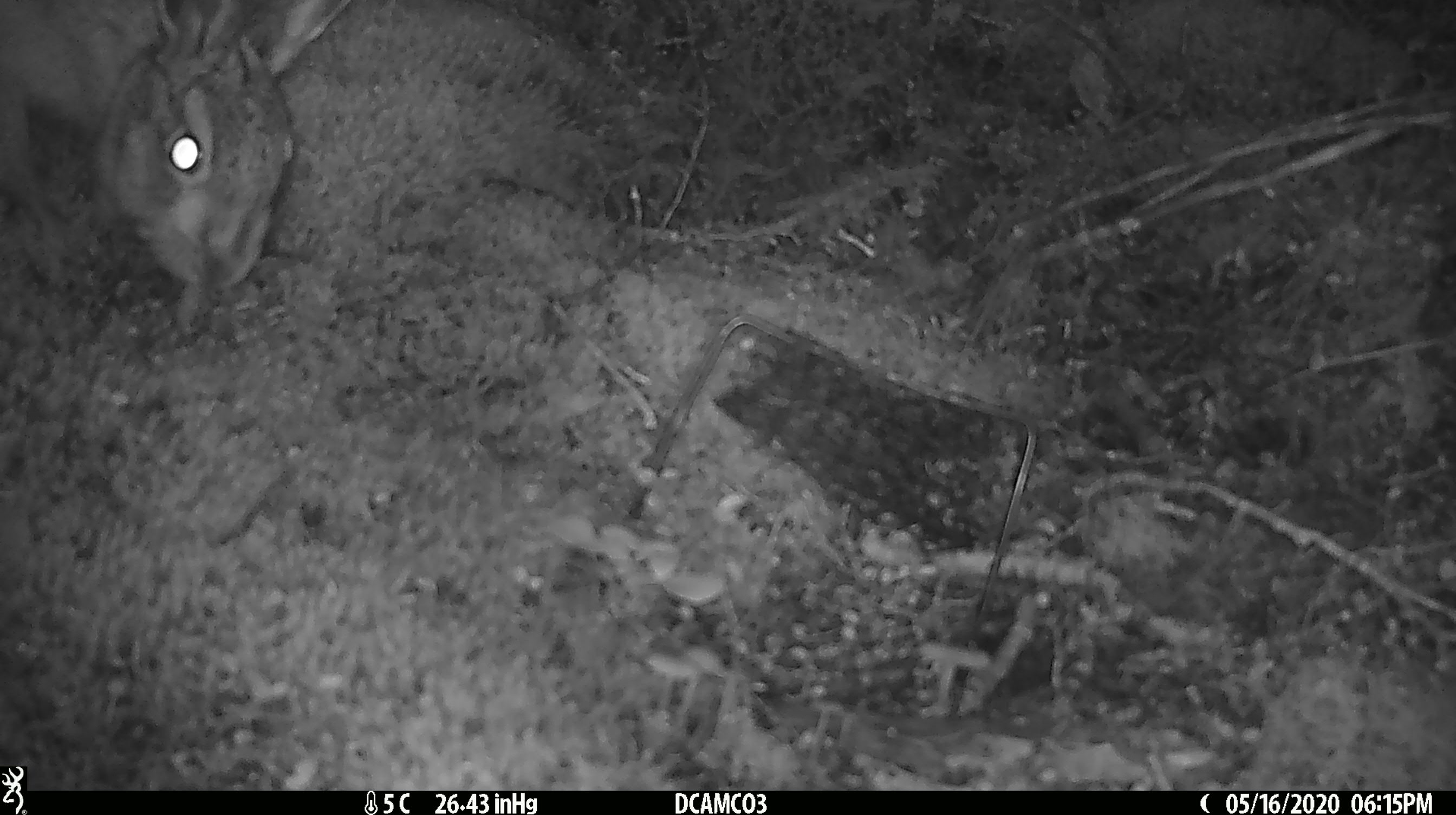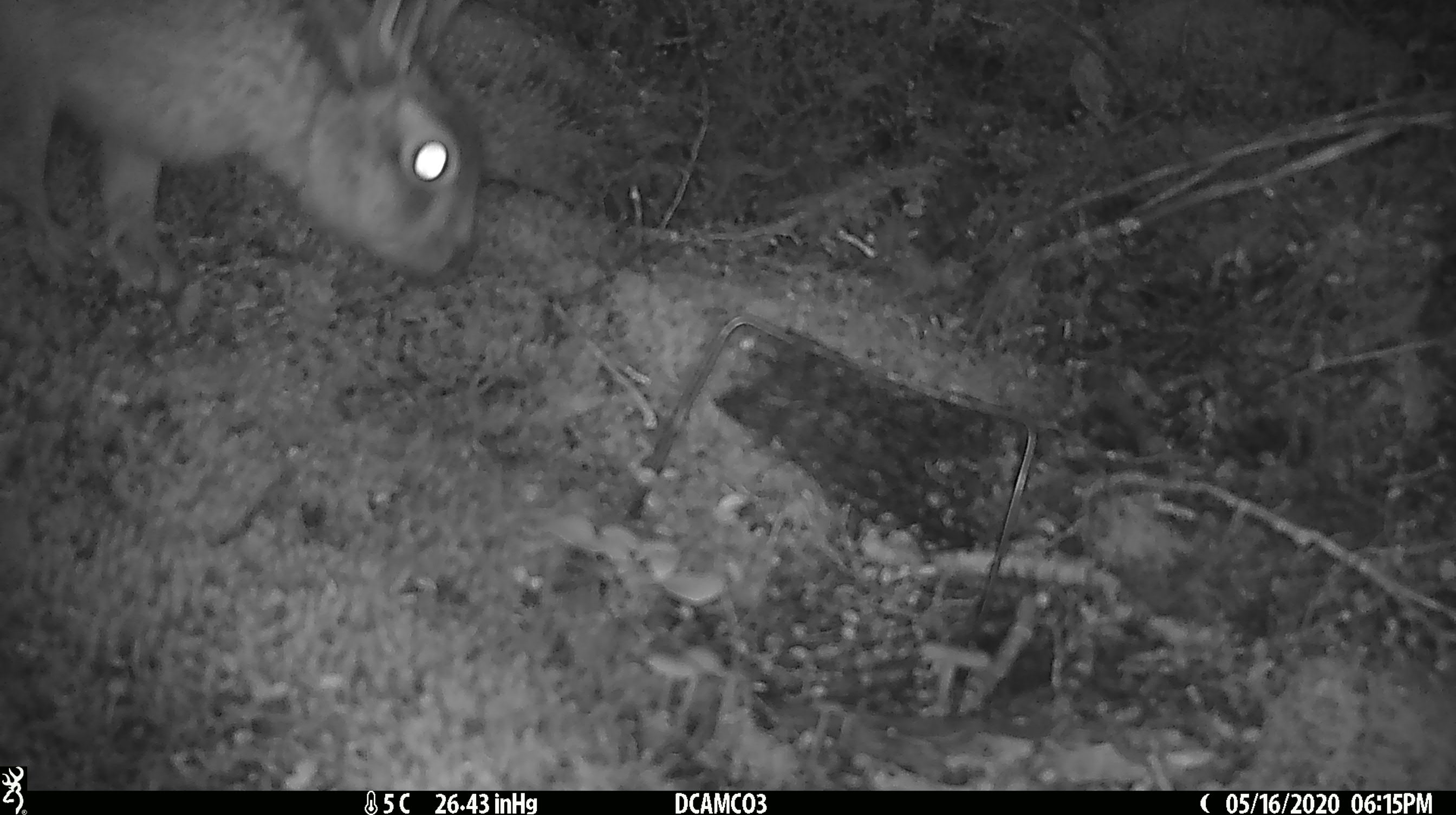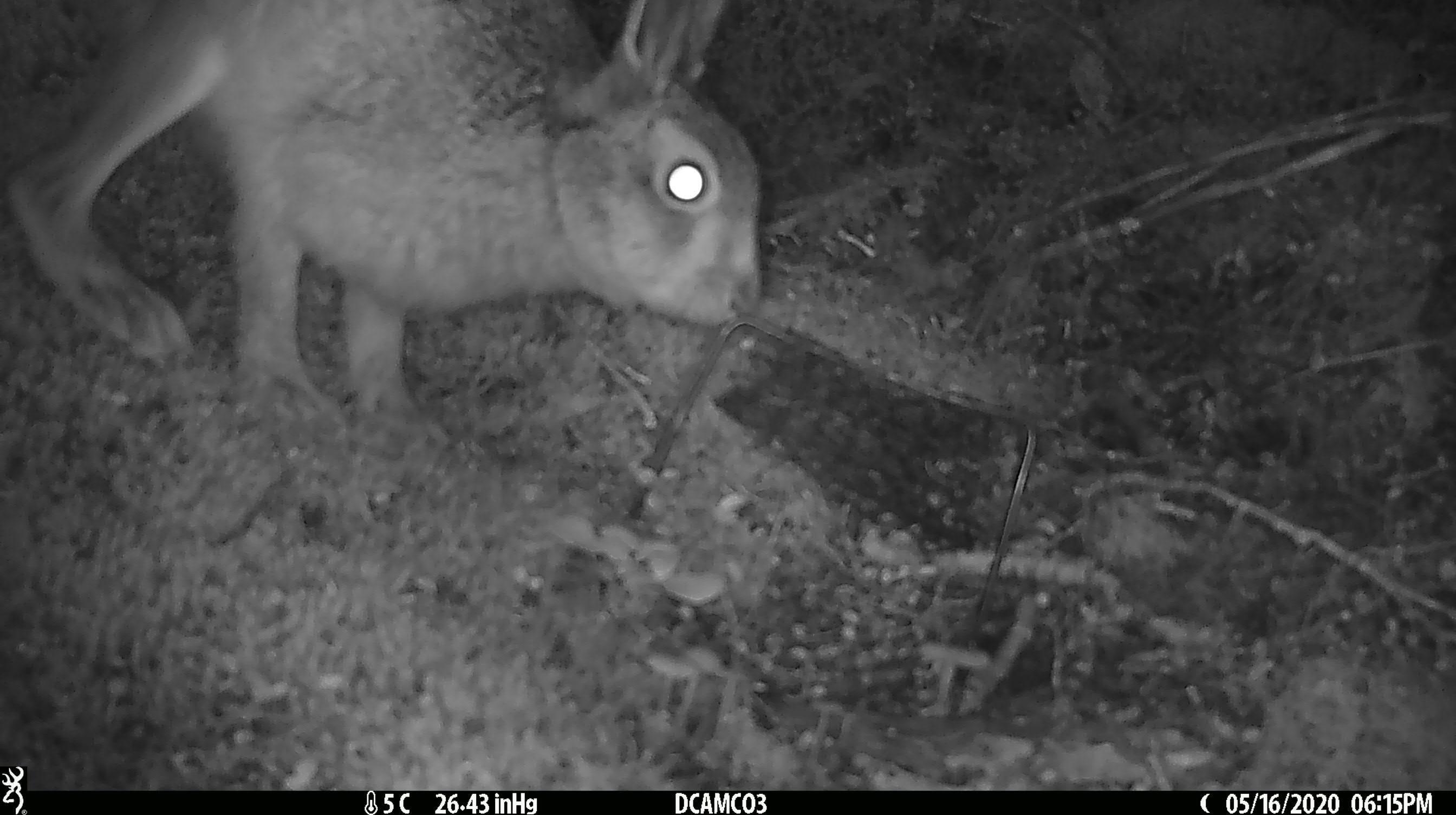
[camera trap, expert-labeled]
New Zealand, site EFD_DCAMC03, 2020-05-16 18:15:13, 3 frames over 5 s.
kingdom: Animalia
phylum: Chordata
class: Mammalia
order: Lagomorpha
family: Leporidae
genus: Lepus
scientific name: Lepus europaeus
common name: brown hare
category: hare